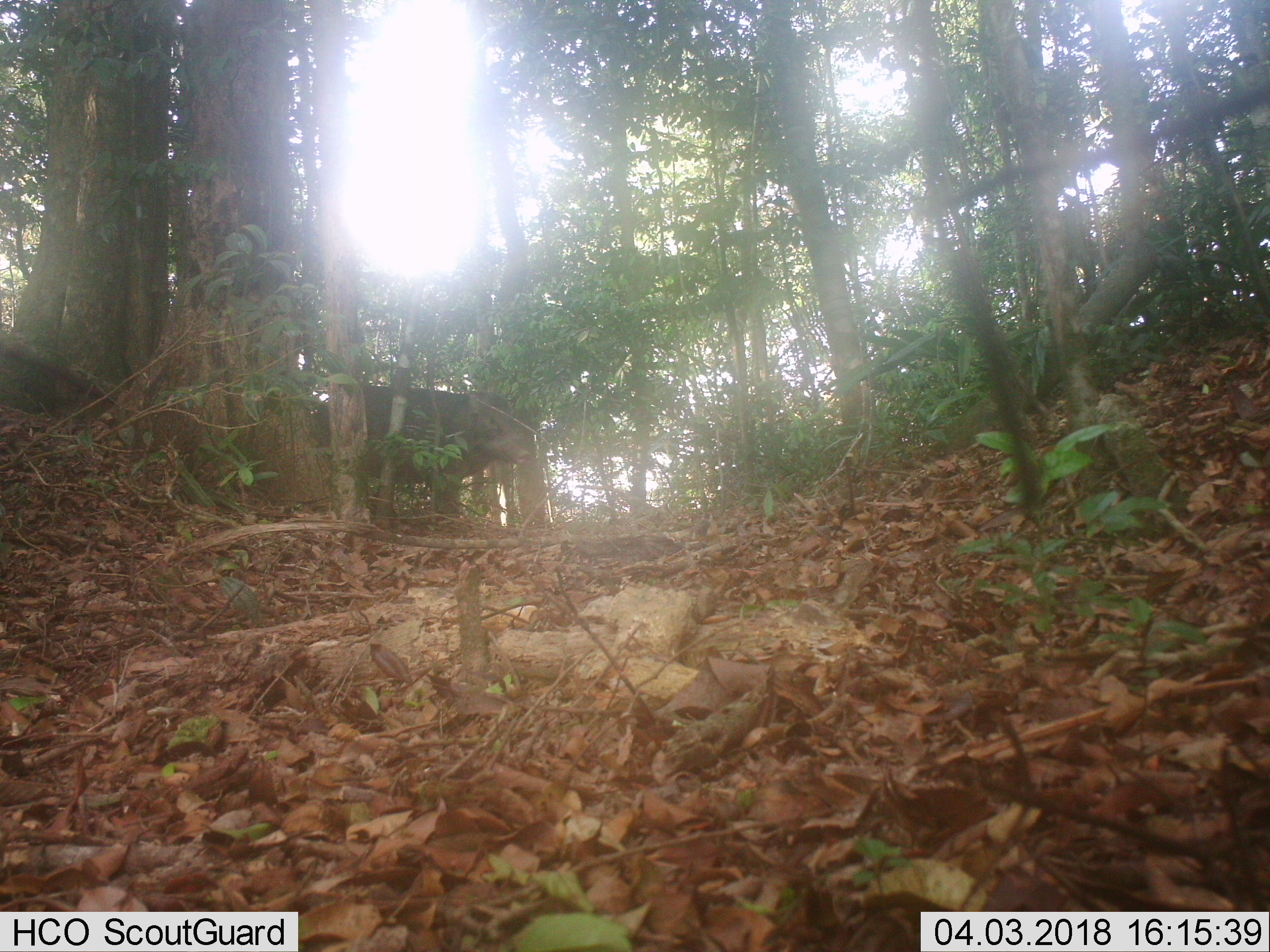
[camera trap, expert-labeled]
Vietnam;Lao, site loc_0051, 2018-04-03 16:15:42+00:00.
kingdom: Animalia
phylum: Chordata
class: Mammalia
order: Artiodactyla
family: Suidae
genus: Sus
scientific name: Sus scrofa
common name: eurasian wild pig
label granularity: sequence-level